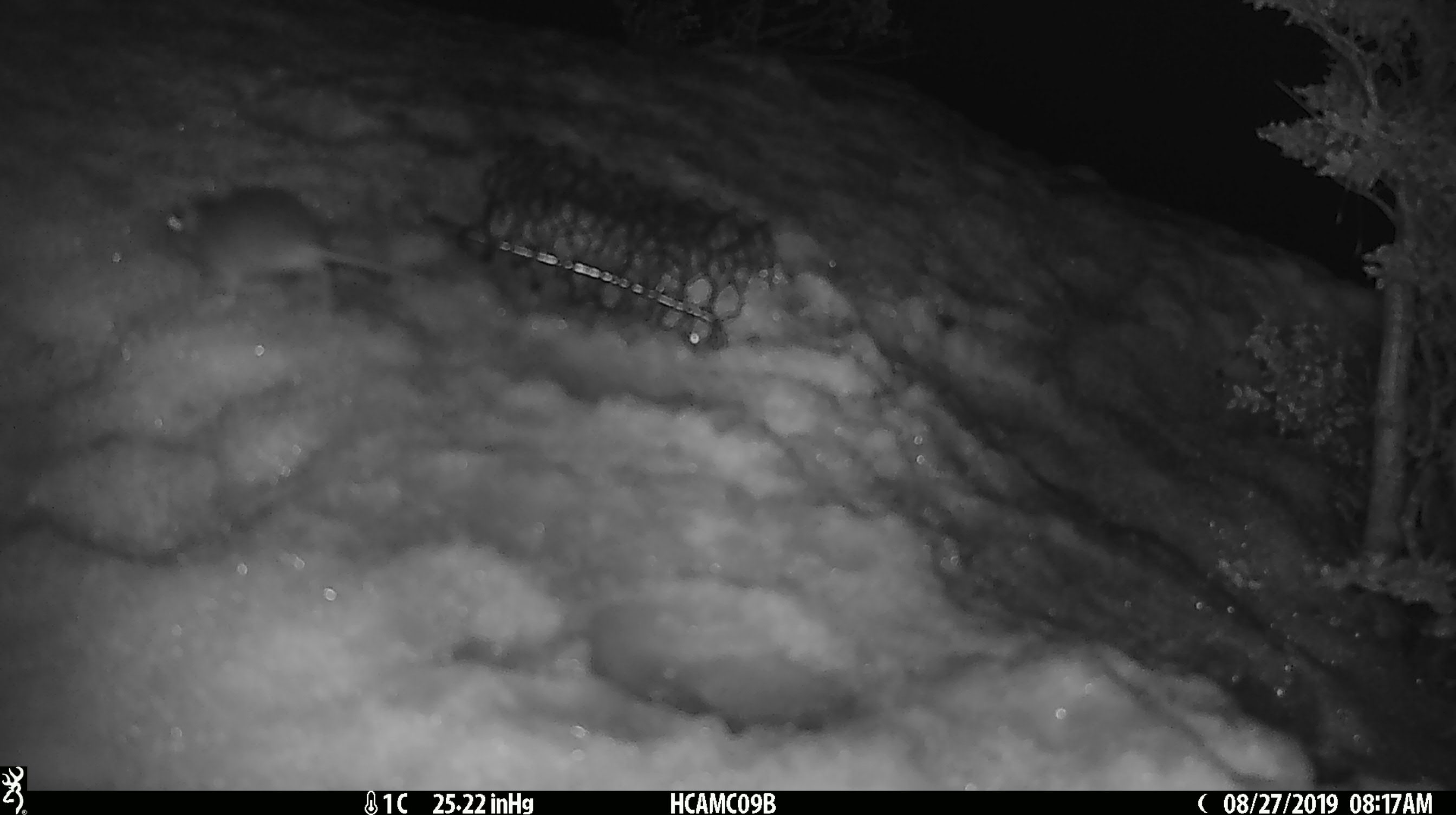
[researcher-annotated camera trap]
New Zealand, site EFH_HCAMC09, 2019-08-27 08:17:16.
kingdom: Animalia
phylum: Chordata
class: Mammalia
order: Rodentia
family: Muridae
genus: Mus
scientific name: Mus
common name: mouse